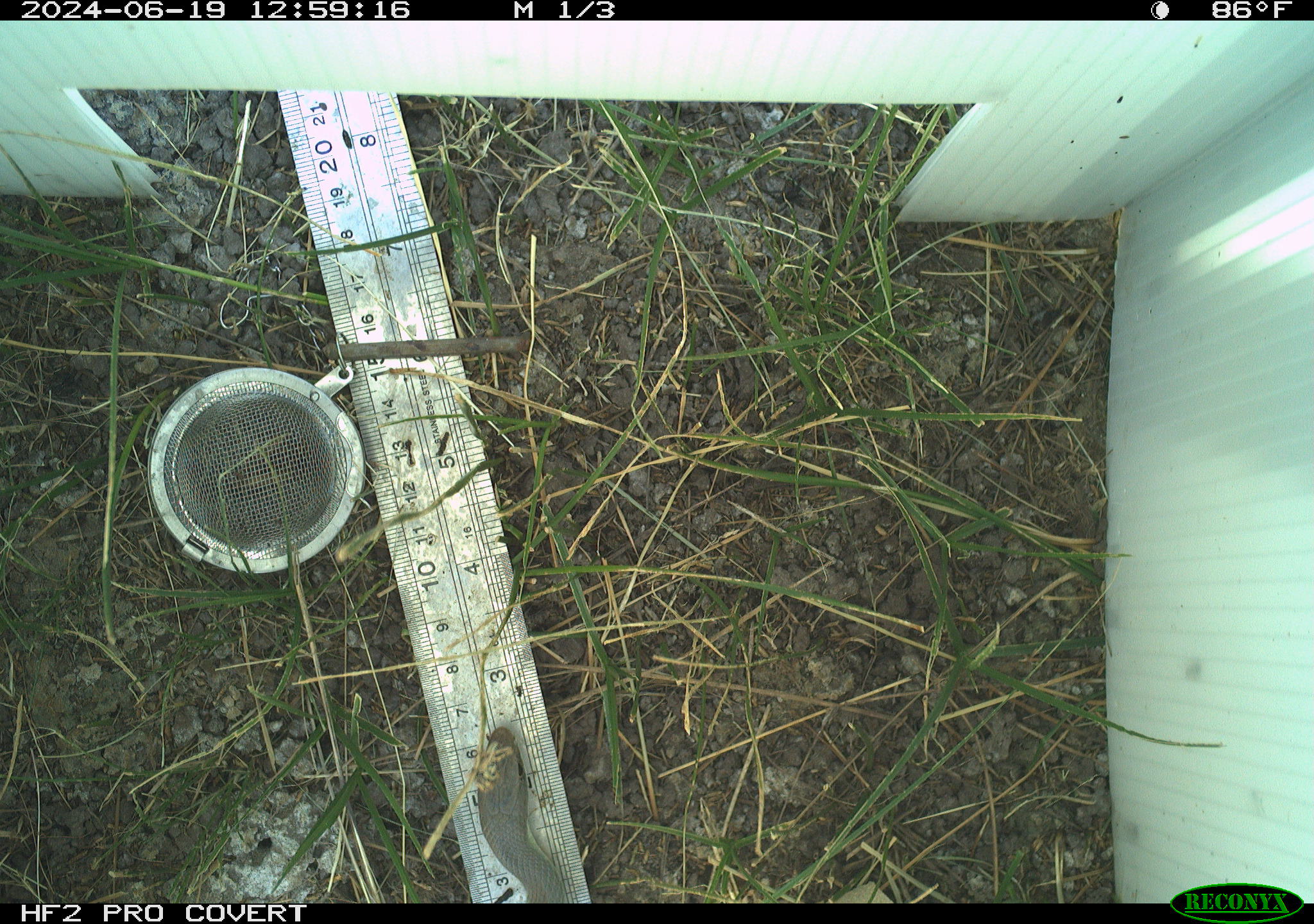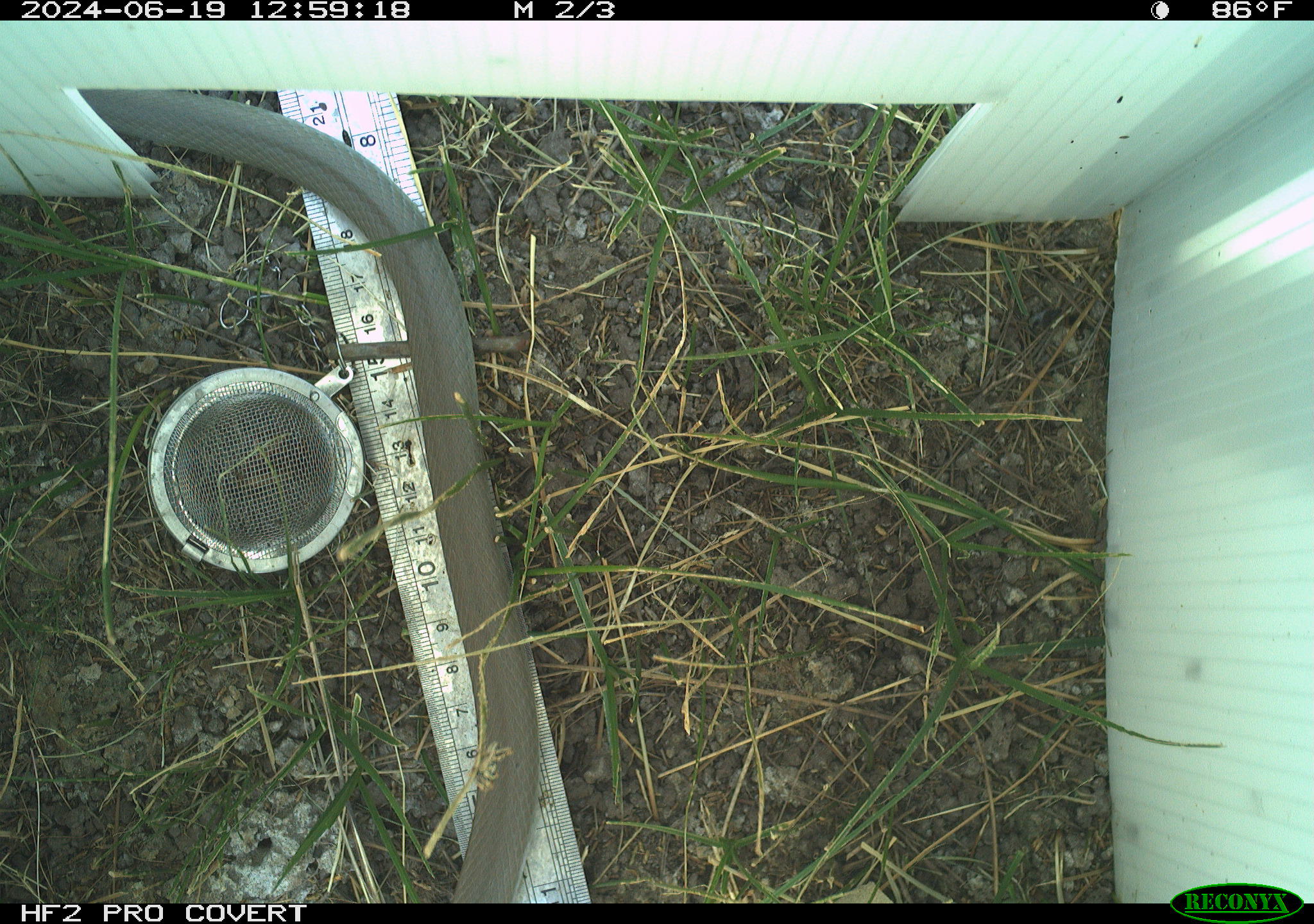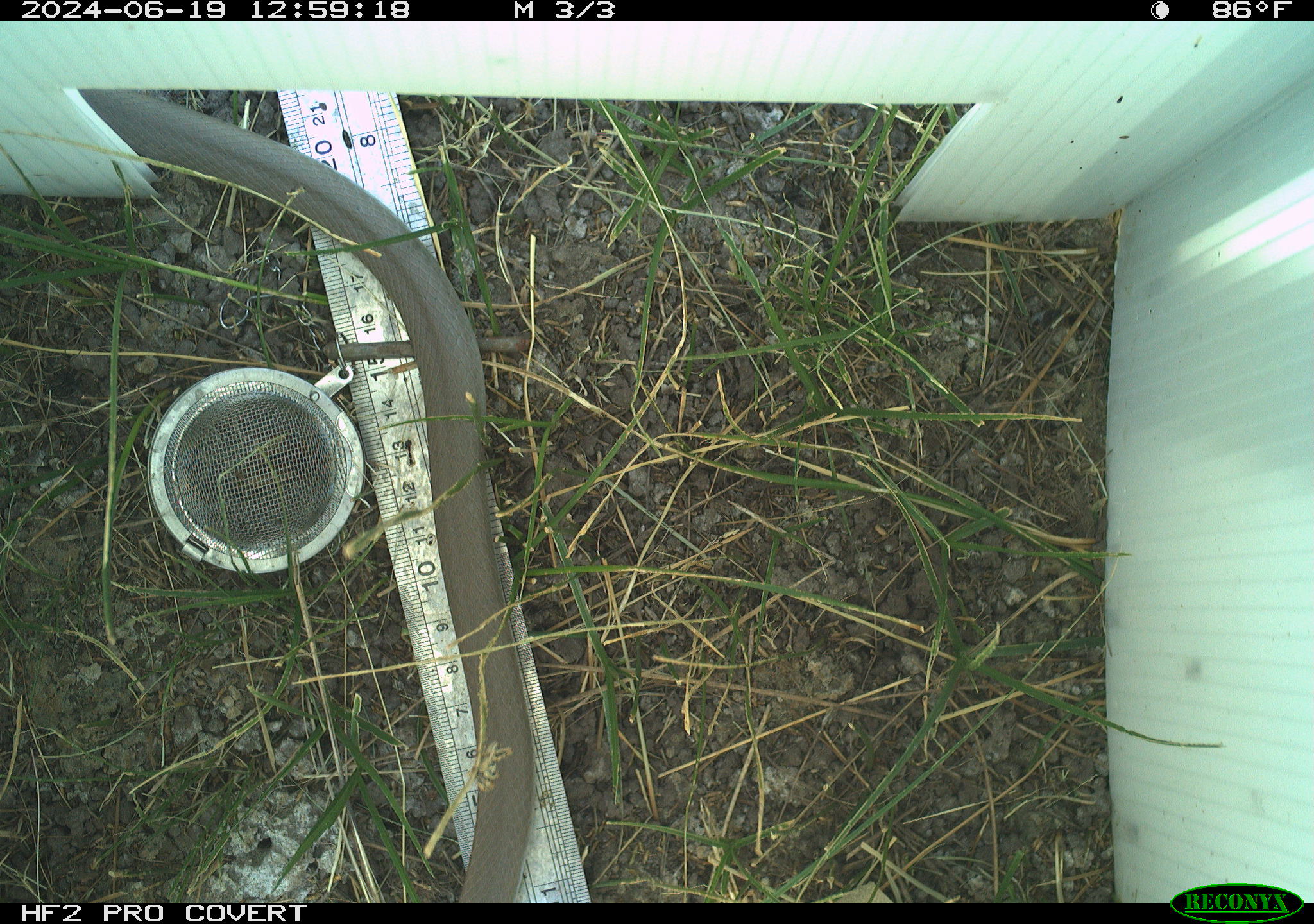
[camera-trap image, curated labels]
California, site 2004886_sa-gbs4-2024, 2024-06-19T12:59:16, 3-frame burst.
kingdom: Animalia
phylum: Chordata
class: Reptilia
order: Squamata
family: Colubridae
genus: Coluber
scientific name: Coluber constrictor mormon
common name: western yellow-bellied racer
Western yellow-bellied racer (Coluber constrictor mormon).